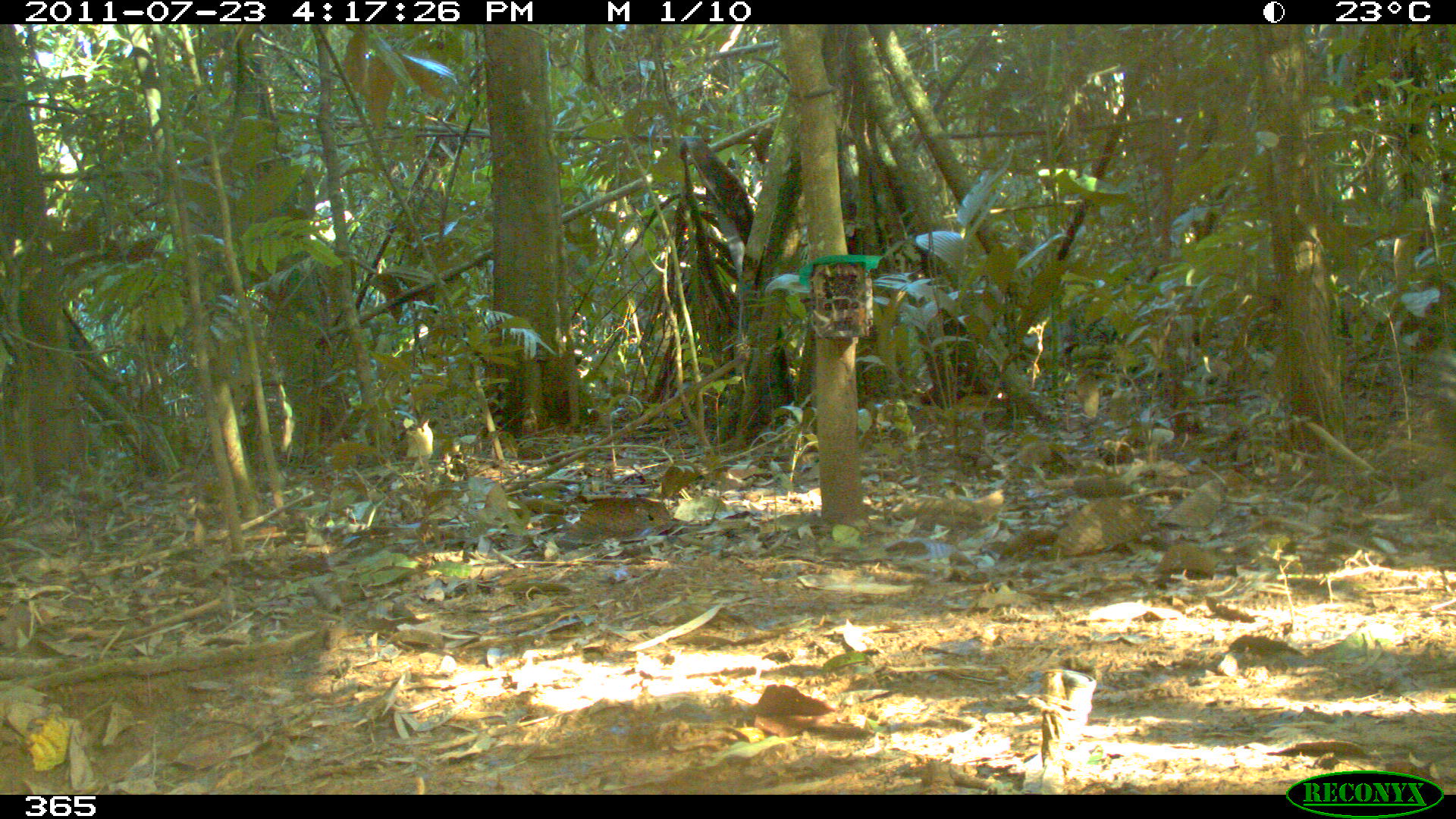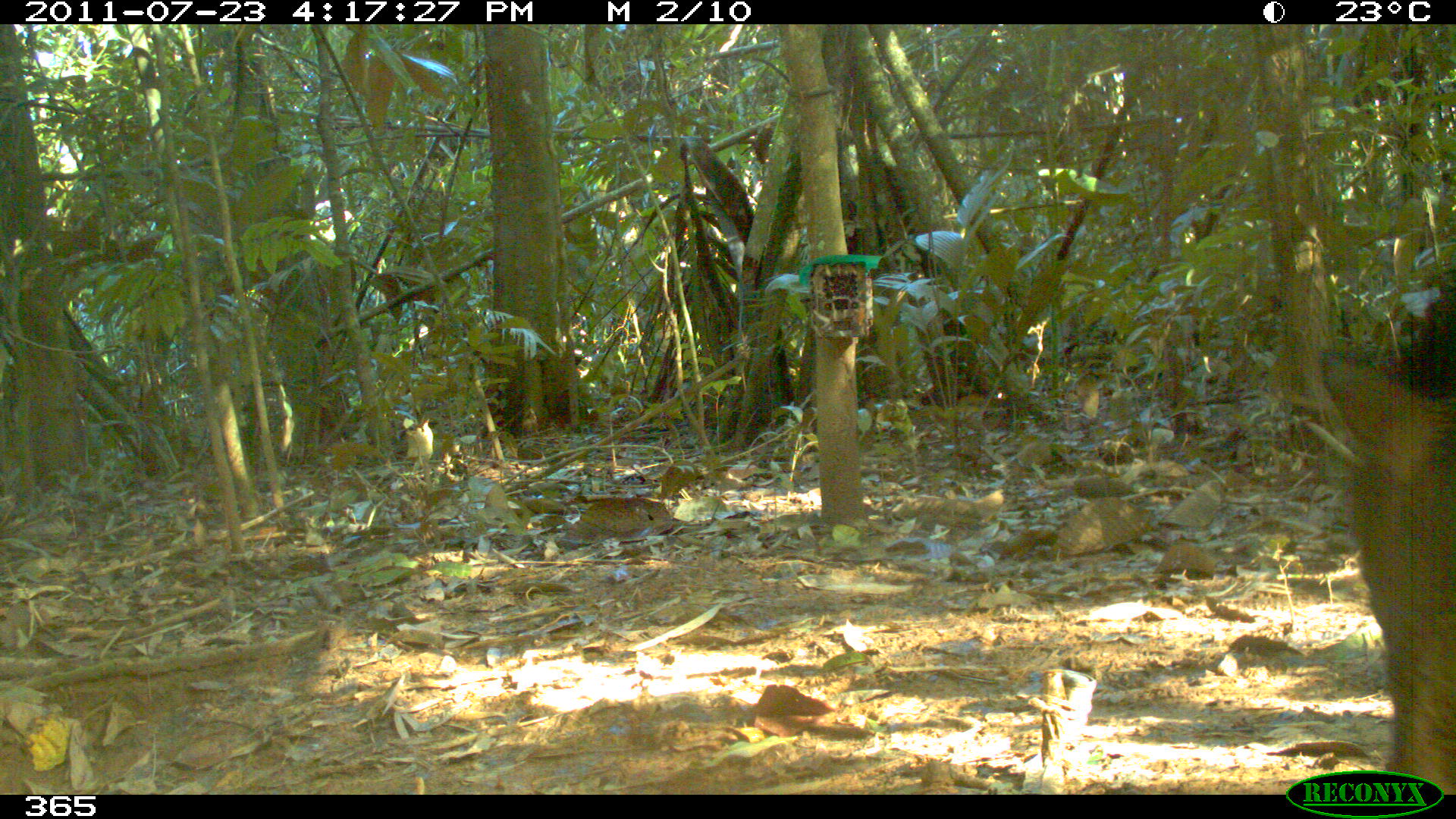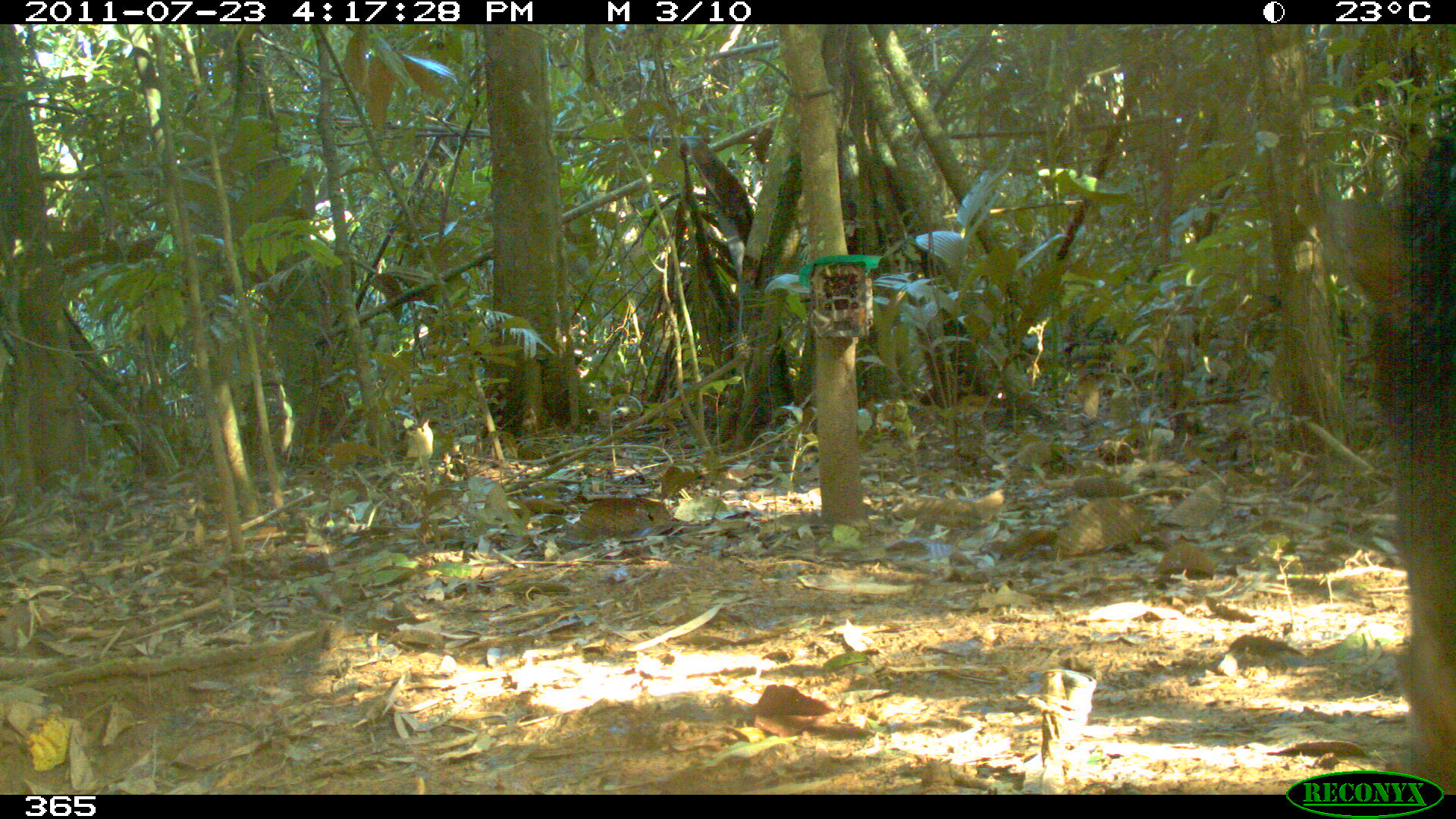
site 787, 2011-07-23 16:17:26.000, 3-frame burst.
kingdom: Animalia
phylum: Chordata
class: Mammalia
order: Artiodactyla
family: Tayassuidae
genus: Tayassu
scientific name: Tayassu pecari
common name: white-lipped peccary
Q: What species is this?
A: Tayassu pecari (white-lipped peccary).